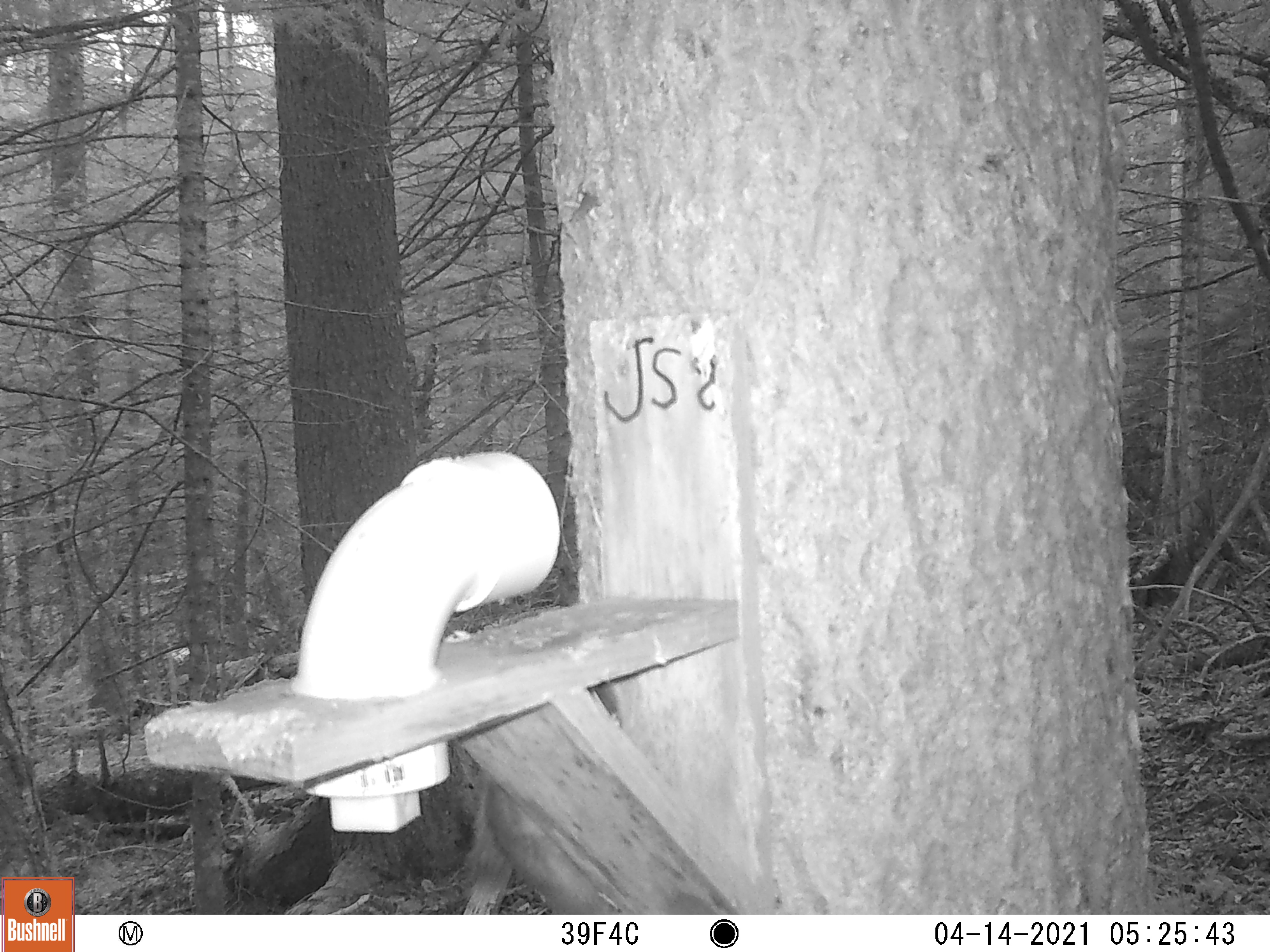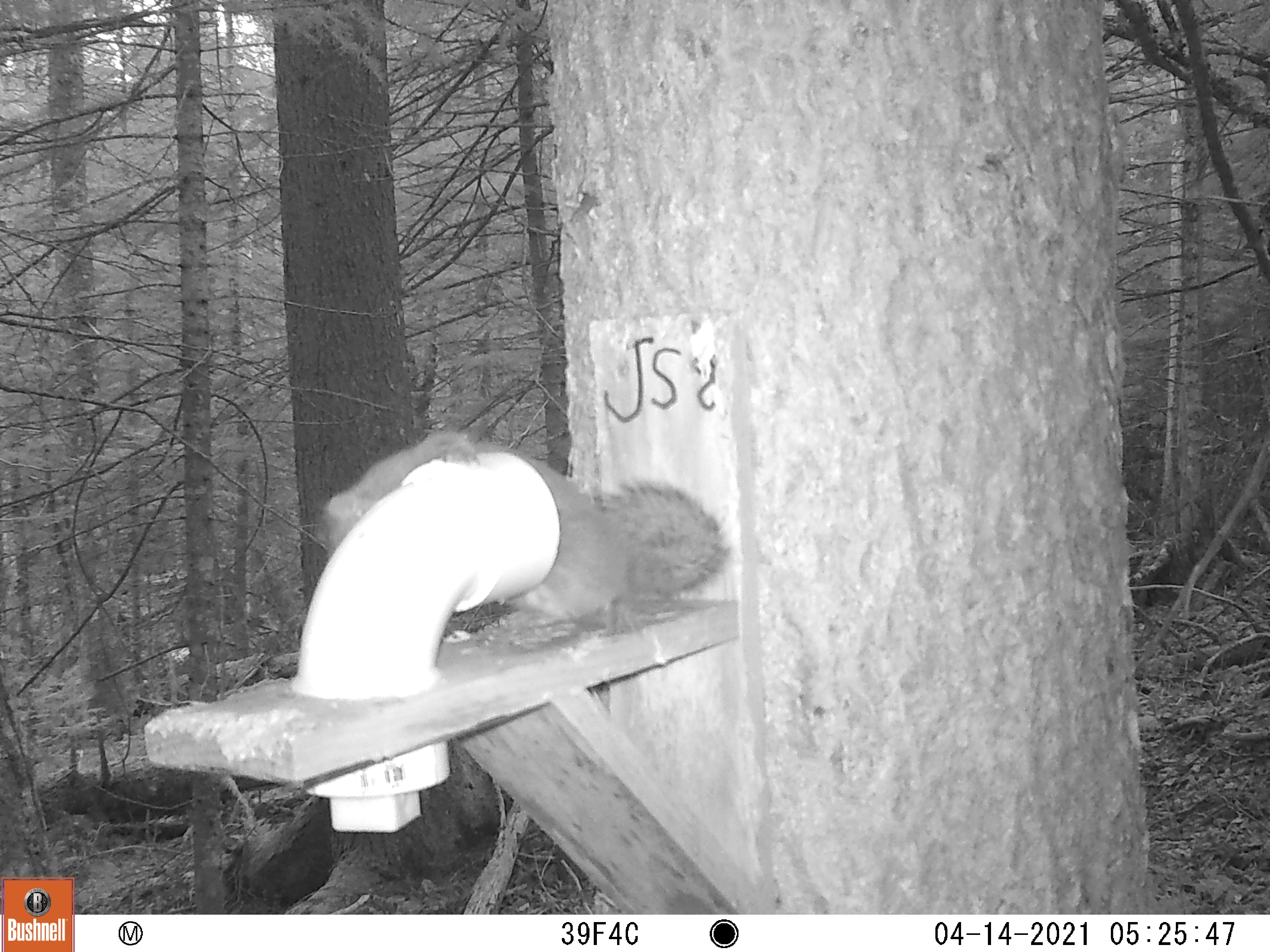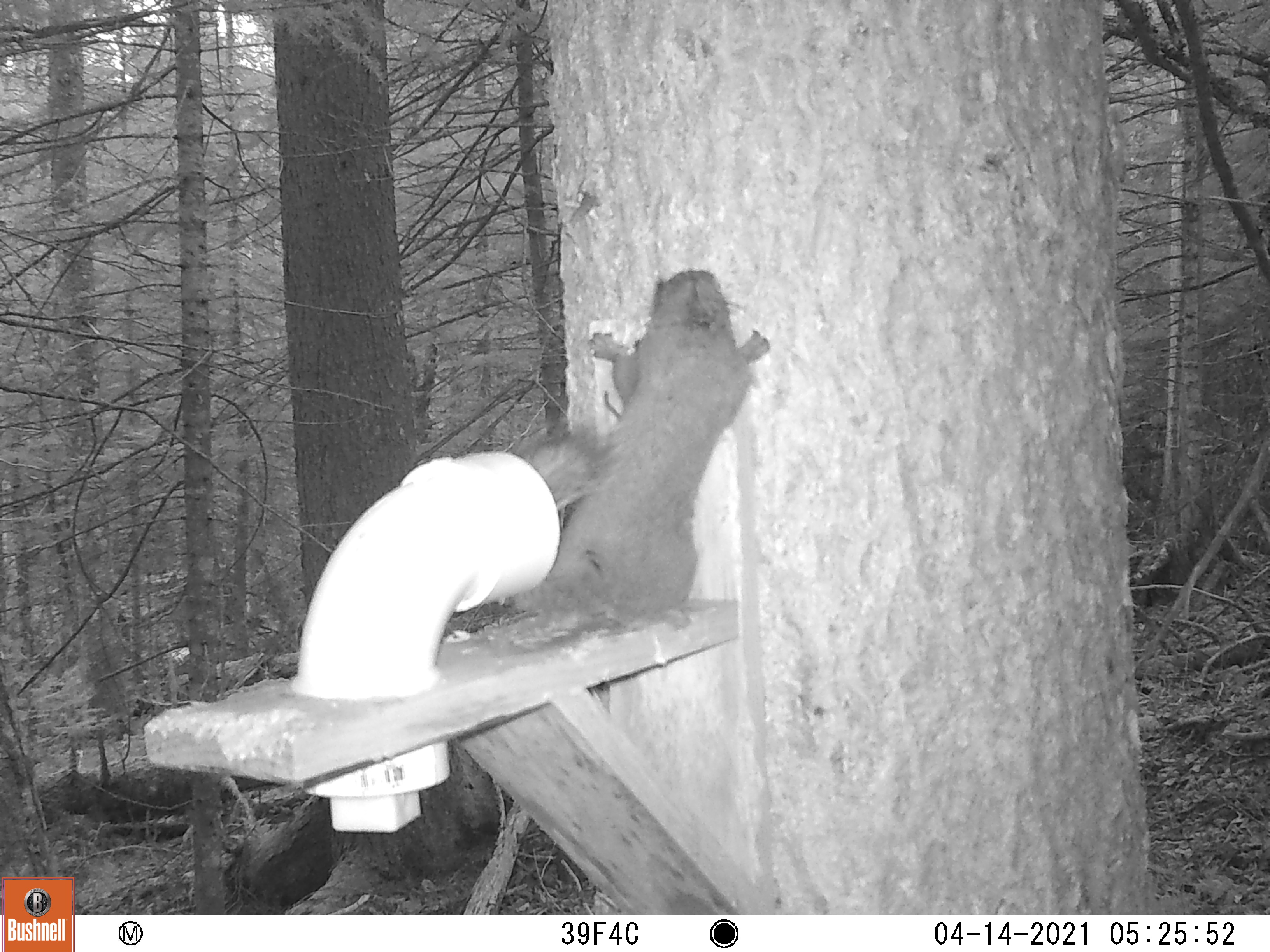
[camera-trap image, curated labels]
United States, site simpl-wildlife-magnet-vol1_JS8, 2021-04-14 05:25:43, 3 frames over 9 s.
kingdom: Animalia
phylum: Chordata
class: Mammalia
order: Rodentia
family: Sciuridae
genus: Tamiasciurus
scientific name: Tamiasciurus hudsonicus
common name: red squirrel